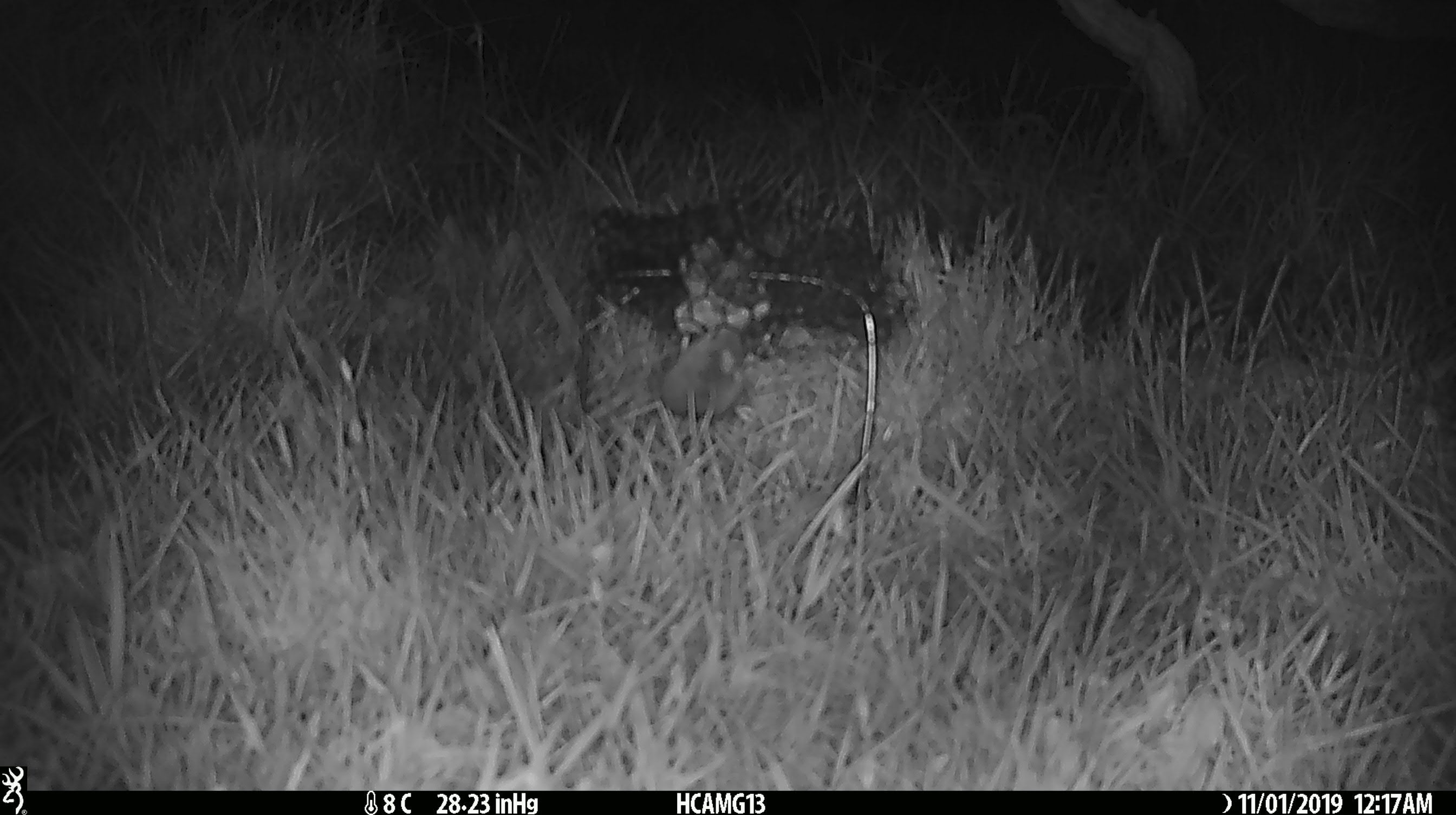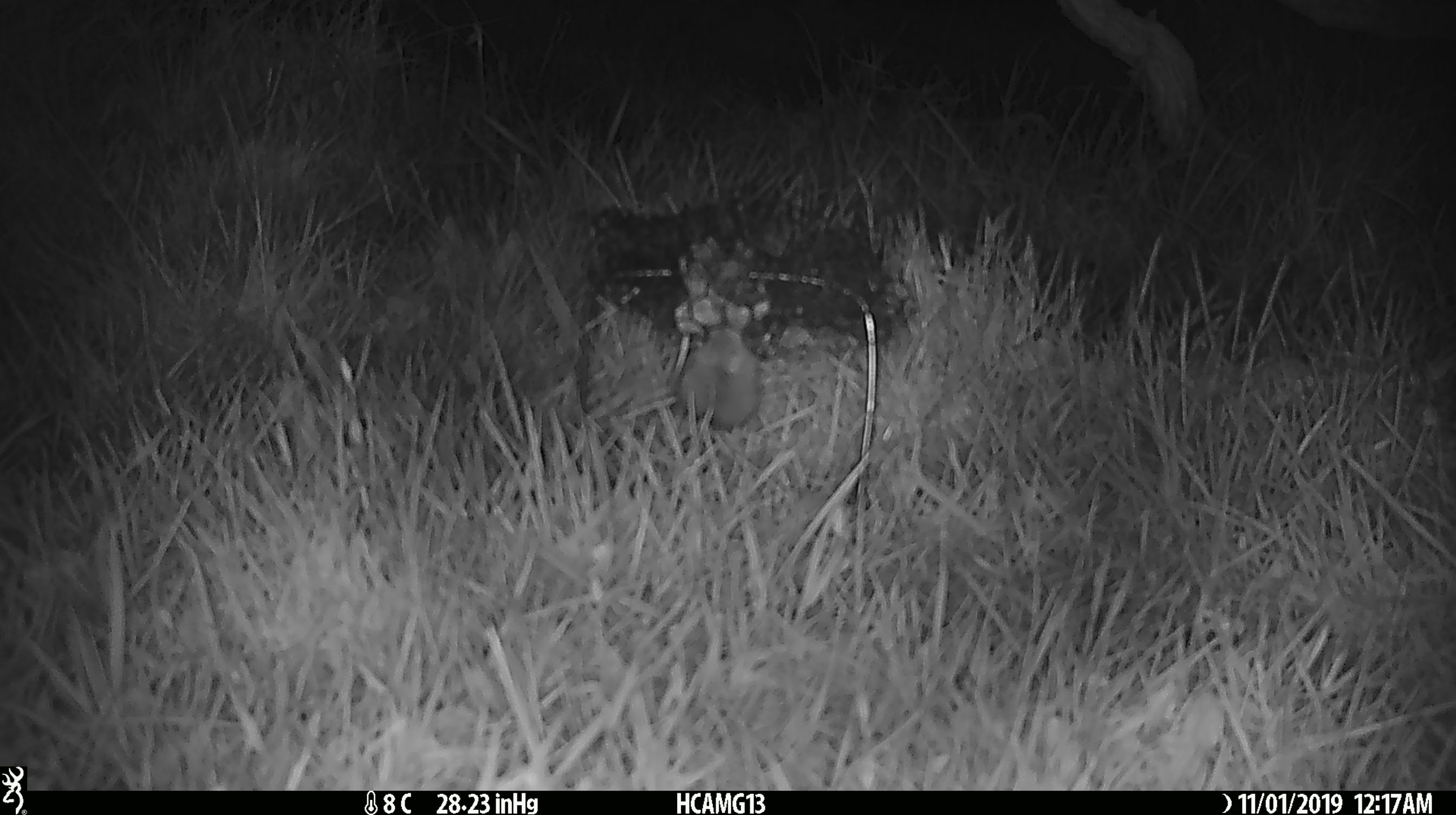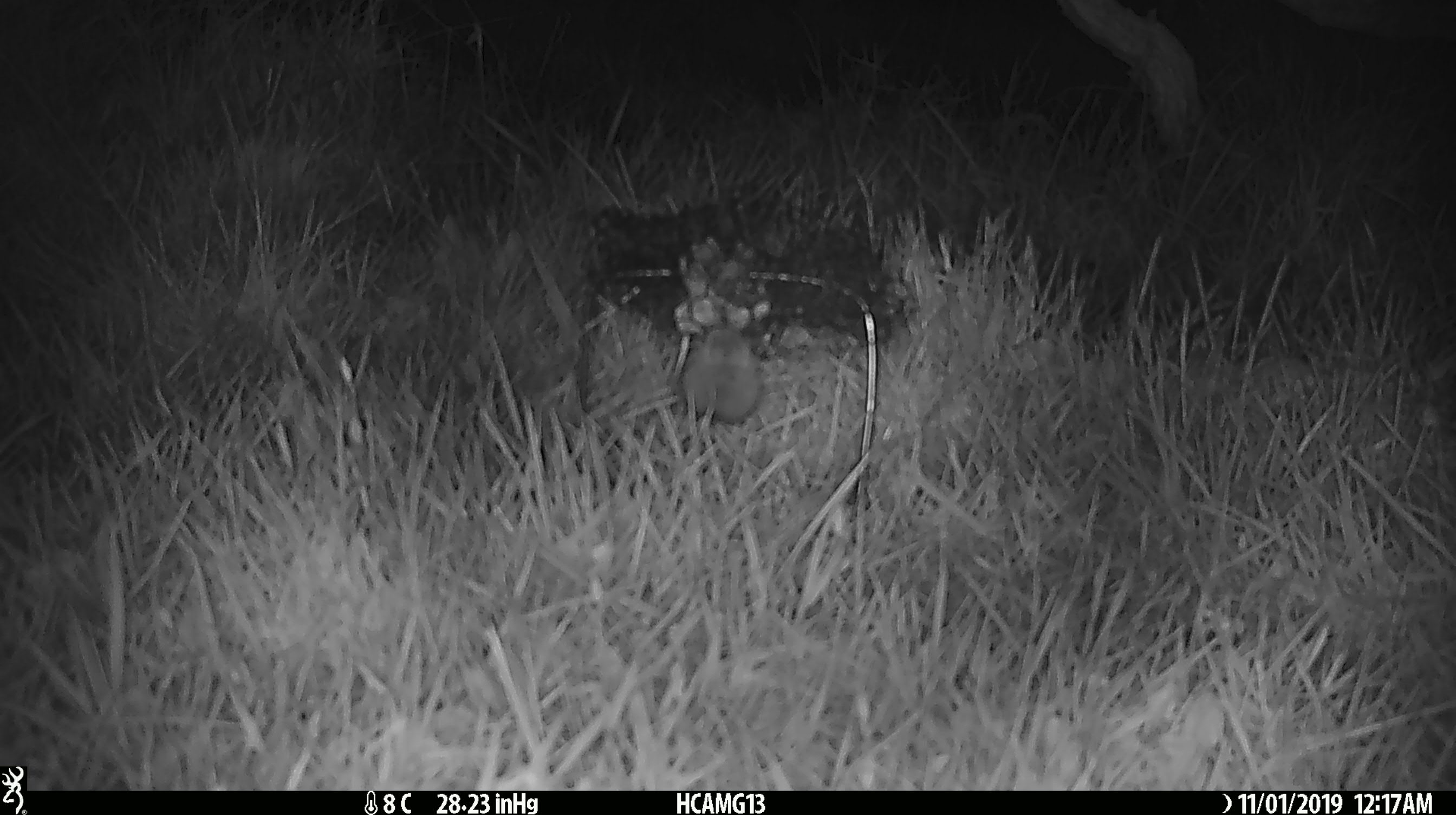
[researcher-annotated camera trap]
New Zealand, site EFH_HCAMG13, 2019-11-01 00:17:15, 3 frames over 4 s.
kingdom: Animalia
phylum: Chordata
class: Mammalia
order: Rodentia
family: Muridae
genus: Mus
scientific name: Mus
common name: mouse